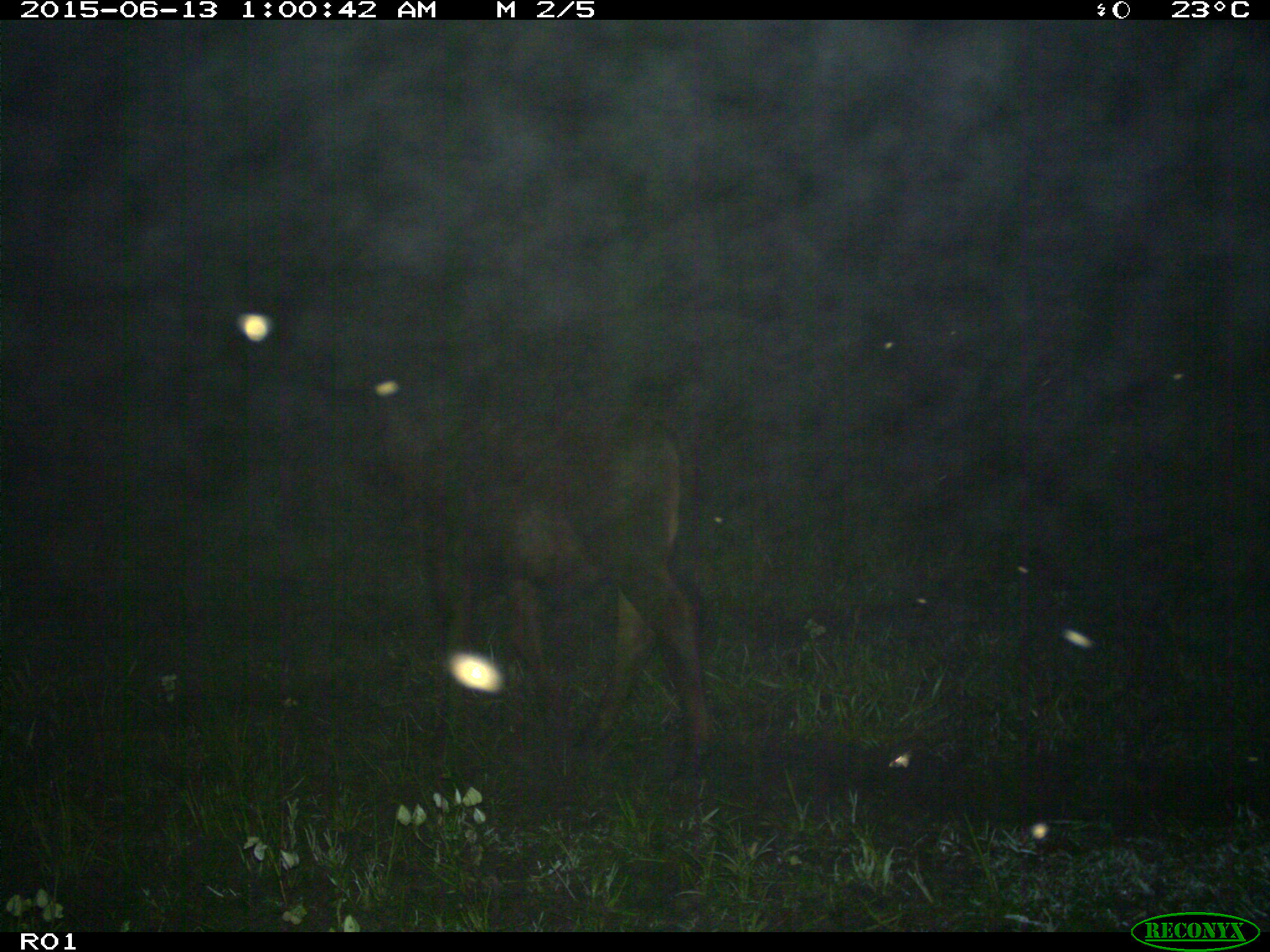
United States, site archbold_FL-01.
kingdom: Animalia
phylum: Chordata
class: Mammalia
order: Artiodactyla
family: Bovidae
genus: Bos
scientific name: Bos taurus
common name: domestic cow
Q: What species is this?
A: Bos taurus (domestic cow).